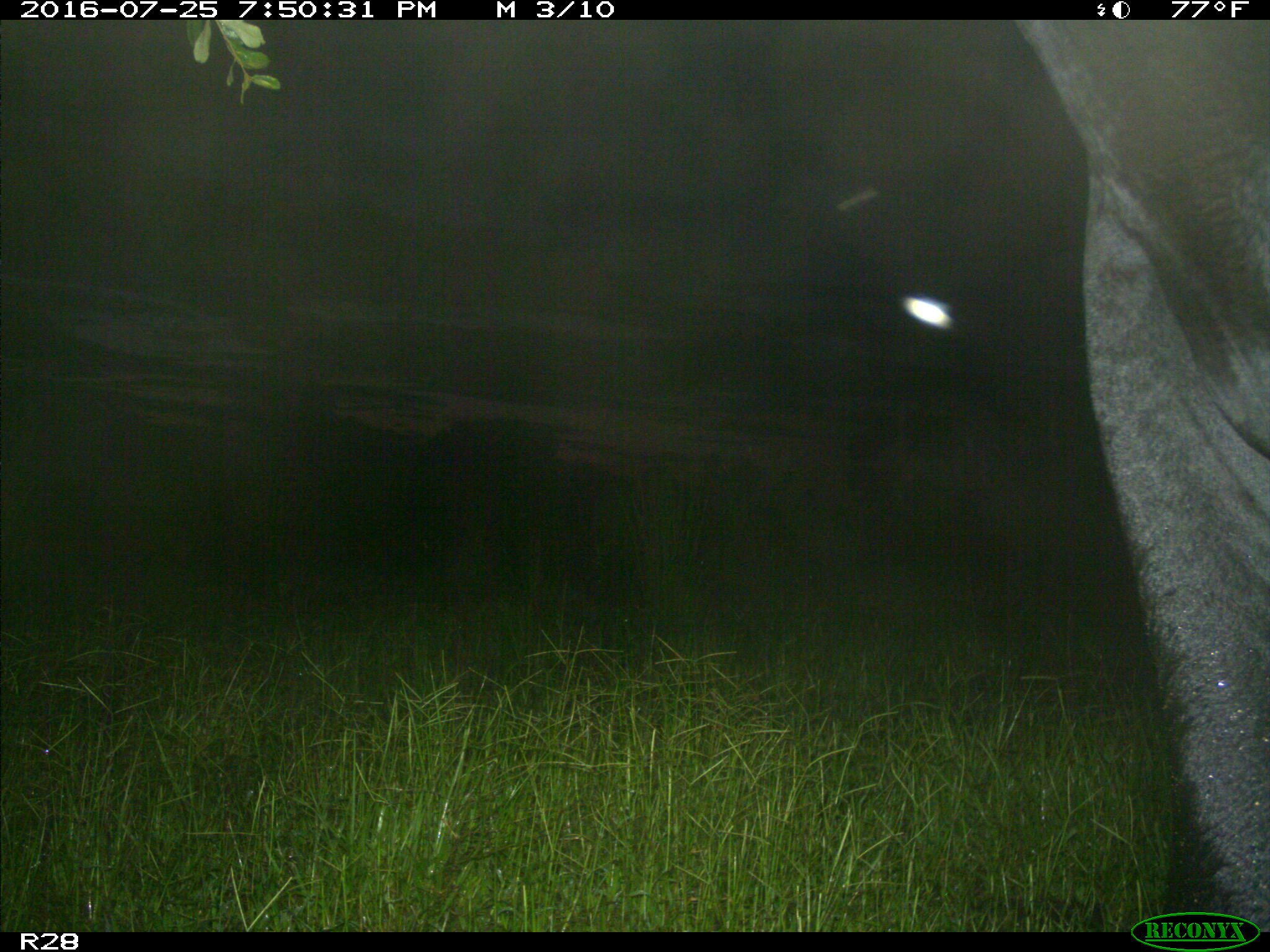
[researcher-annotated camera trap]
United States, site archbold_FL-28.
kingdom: Animalia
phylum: Chordata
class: Mammalia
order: Artiodactyla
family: Bovidae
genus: Bos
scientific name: Bos taurus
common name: domestic cow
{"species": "Bos taurus (domestic cow)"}